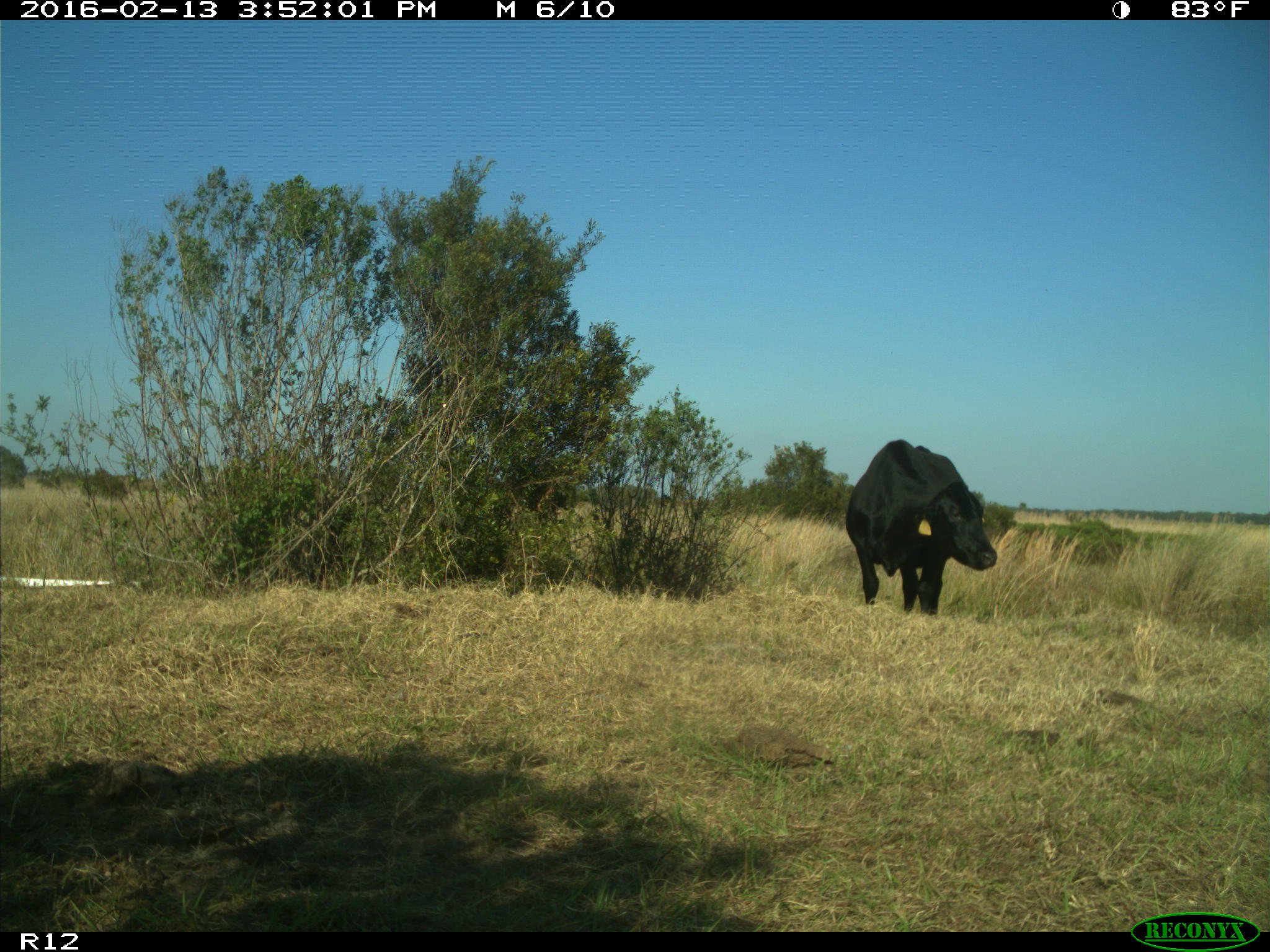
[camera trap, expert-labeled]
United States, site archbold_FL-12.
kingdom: Animalia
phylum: Chordata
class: Mammalia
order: Artiodactyla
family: Bovidae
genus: Bos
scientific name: Bos taurus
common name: domestic cow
Bos taurus (domestic cow).